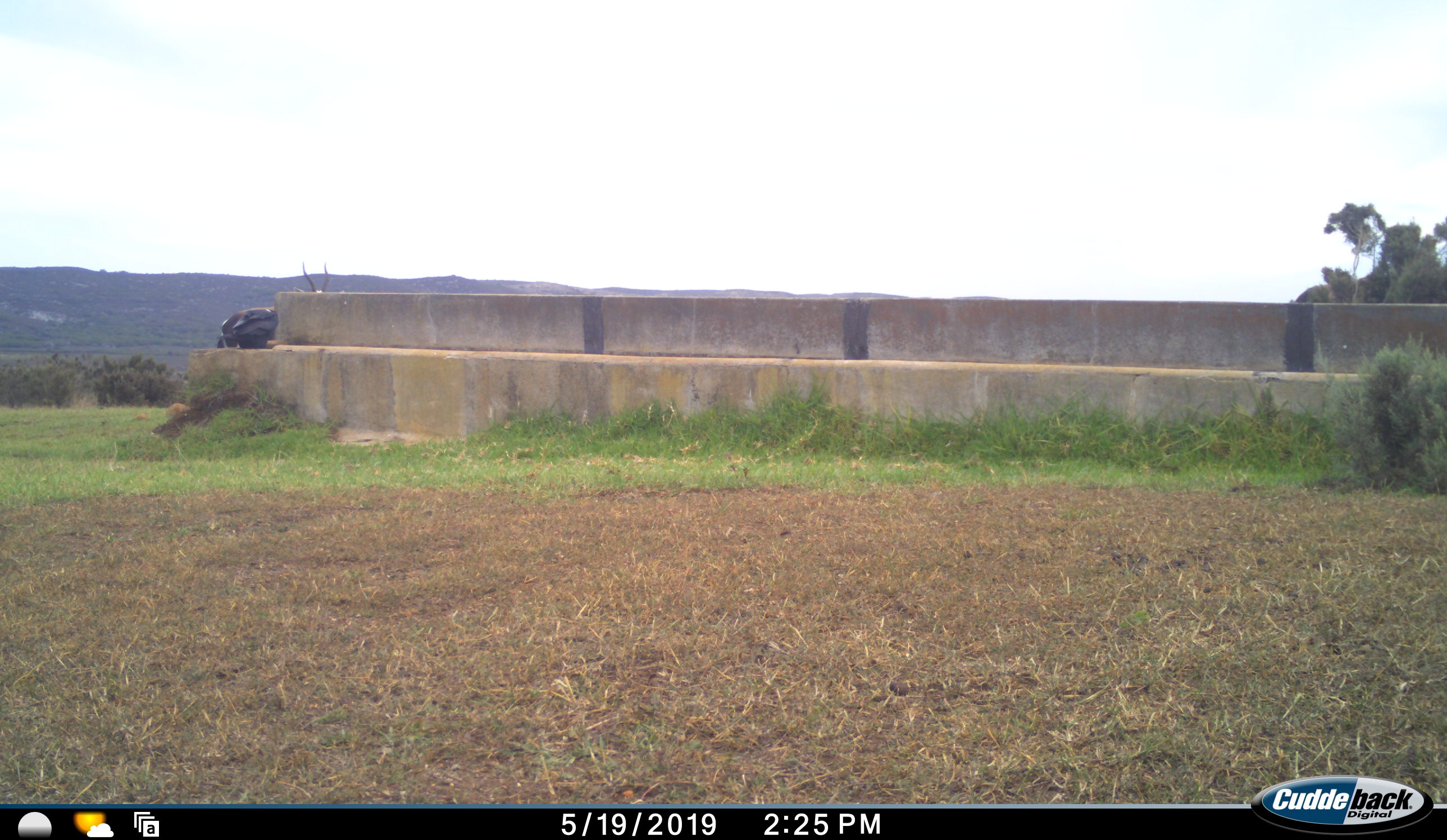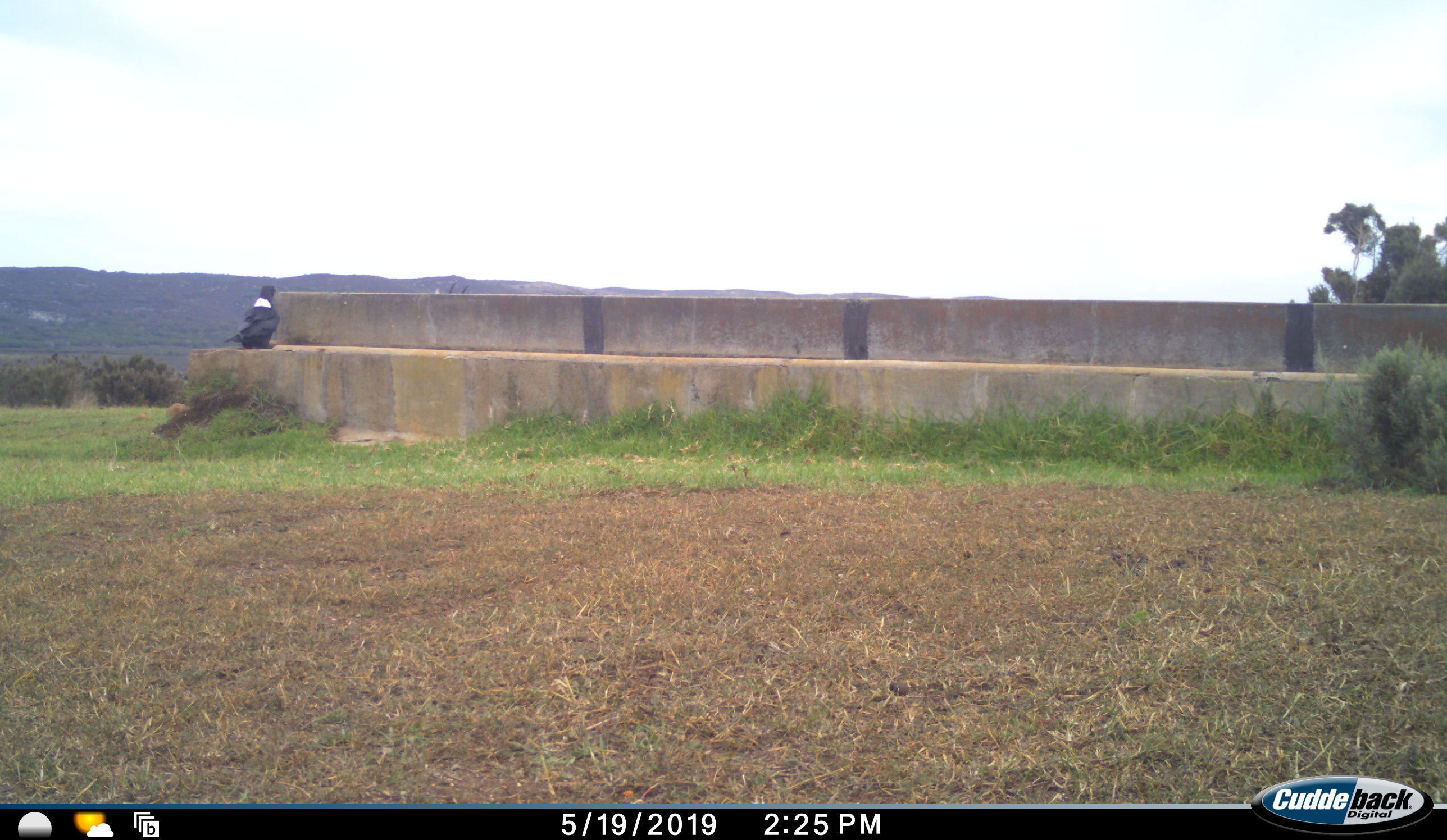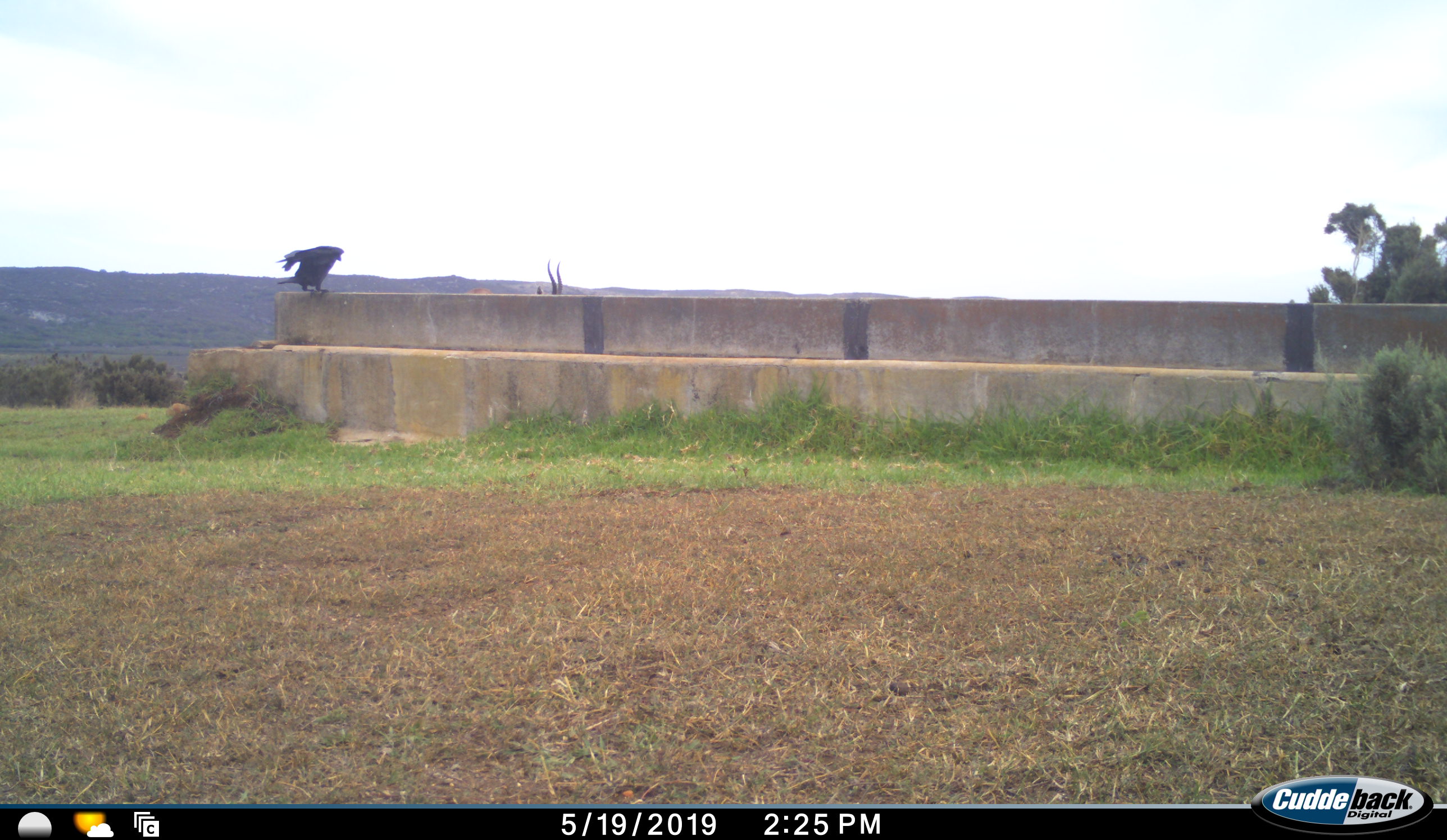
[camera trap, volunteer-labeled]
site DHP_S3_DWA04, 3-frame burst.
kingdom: Animalia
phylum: Chordata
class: Aves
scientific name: Aves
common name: bird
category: birdother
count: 1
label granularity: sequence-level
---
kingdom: Animalia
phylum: Chordata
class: Mammalia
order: Artiodactyla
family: Bovidae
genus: Damaliscus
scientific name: Damaliscus pygargus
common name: bontebok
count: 1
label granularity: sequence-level